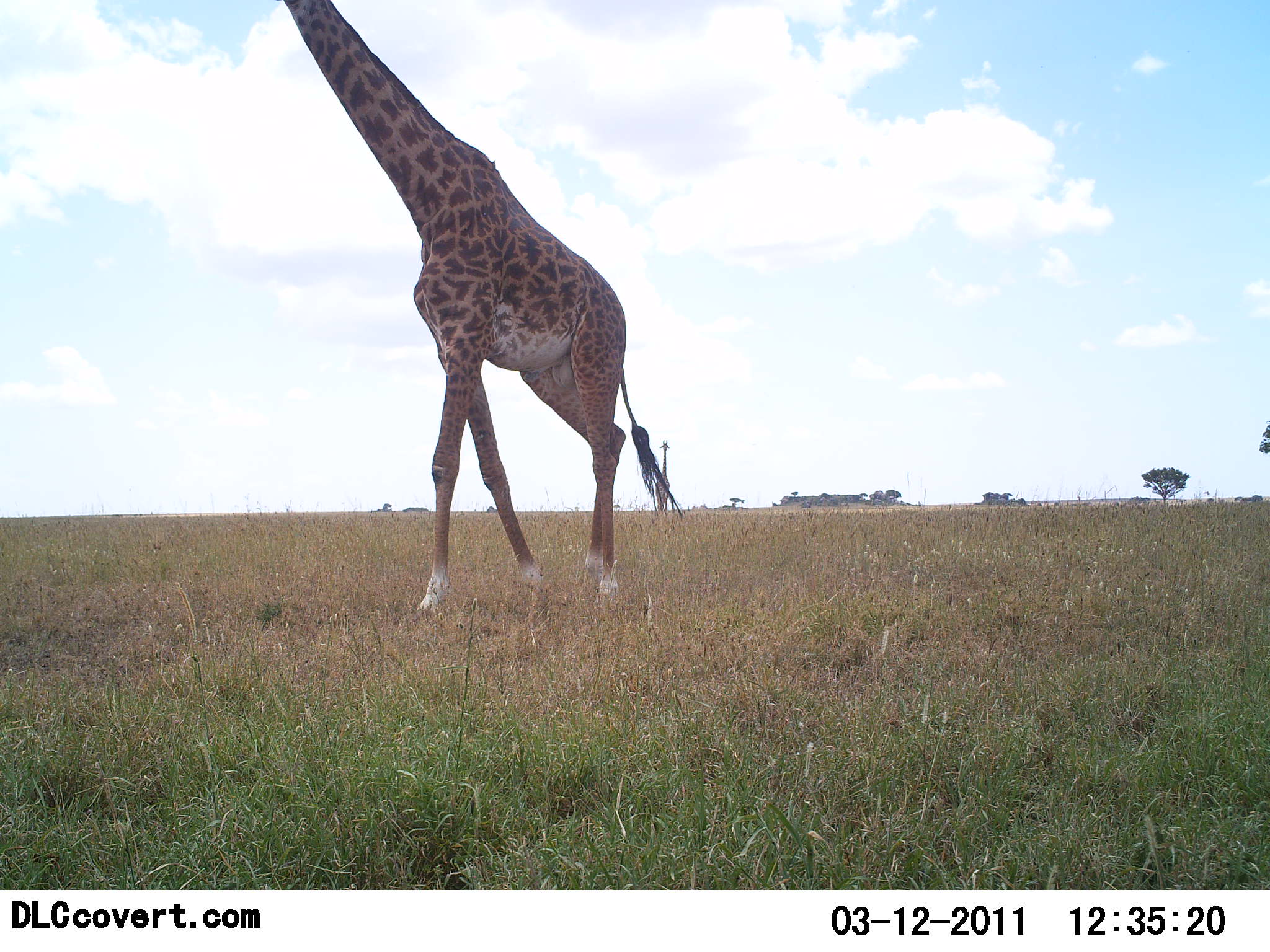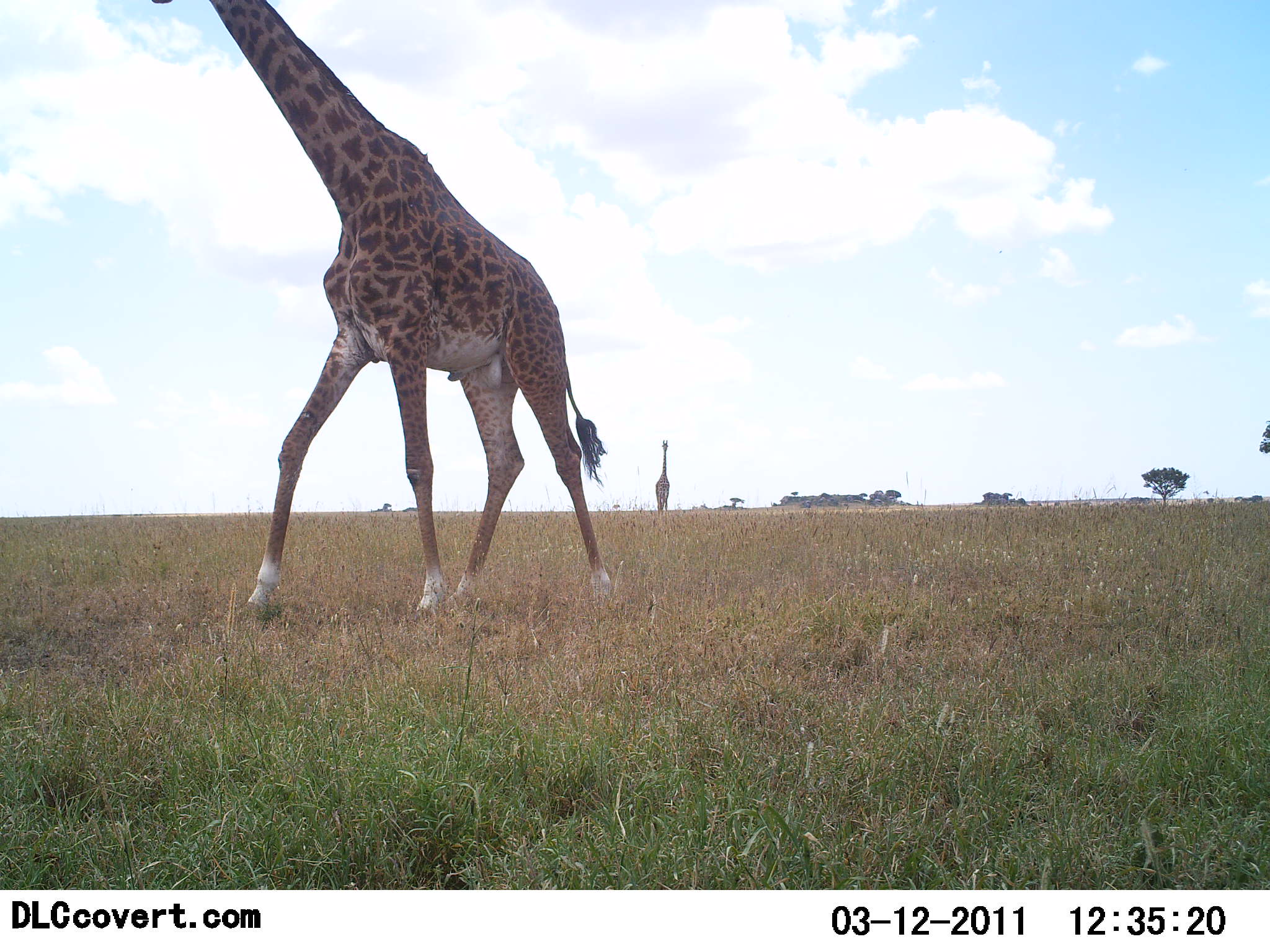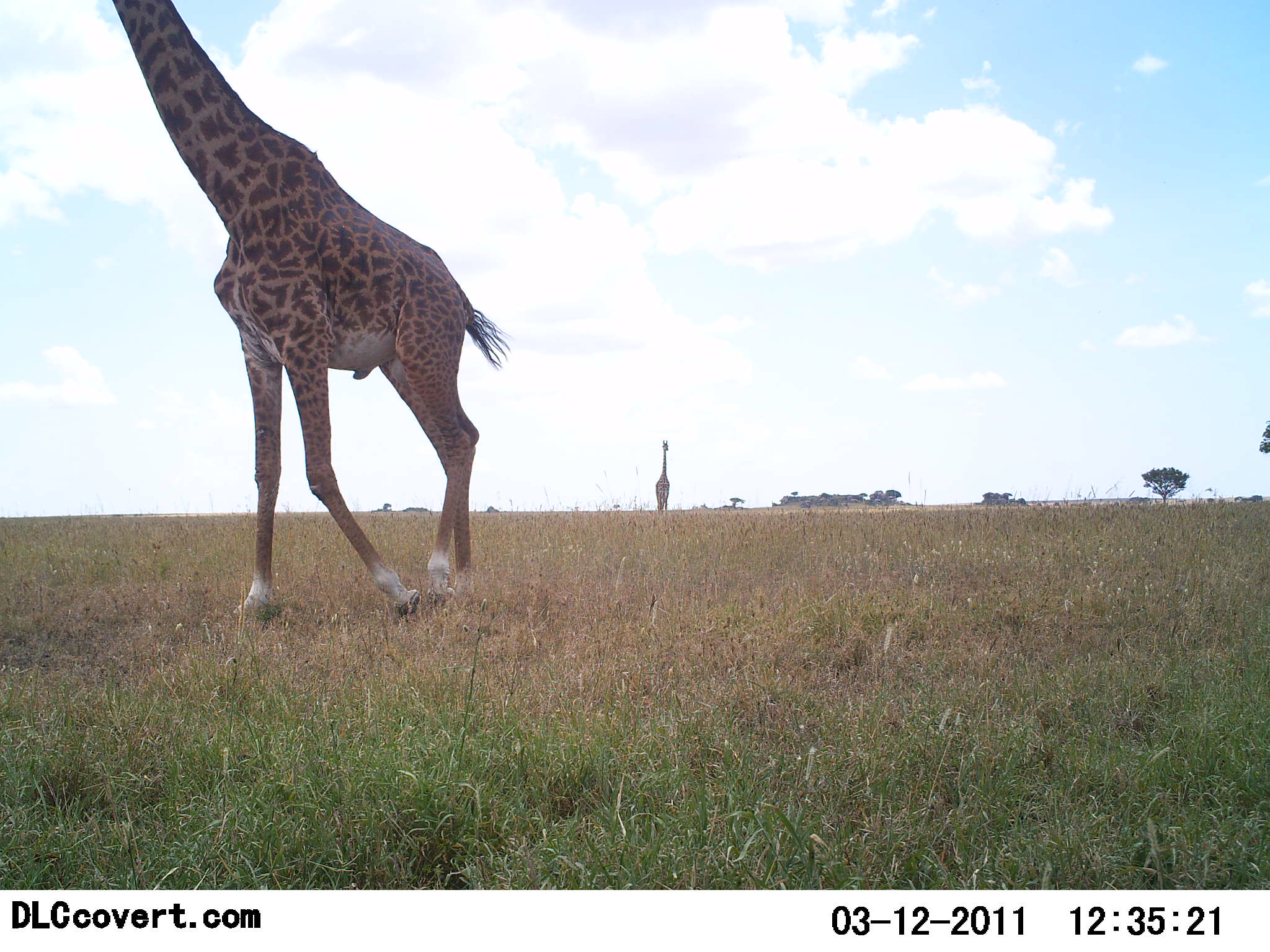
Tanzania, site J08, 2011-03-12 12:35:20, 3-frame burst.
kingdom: Animalia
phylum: Chordata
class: Mammalia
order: Artiodactyla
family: Giraffidae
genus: Giraffa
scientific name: Giraffa camelopardalis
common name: giraffe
Giraffe (Giraffa camelopardalis), count 2. Behavior (volunteer vote fractions): standing 55%, resting 0%, moving 100%, interacting 0%. Young present (vote fraction): 0%. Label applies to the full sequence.